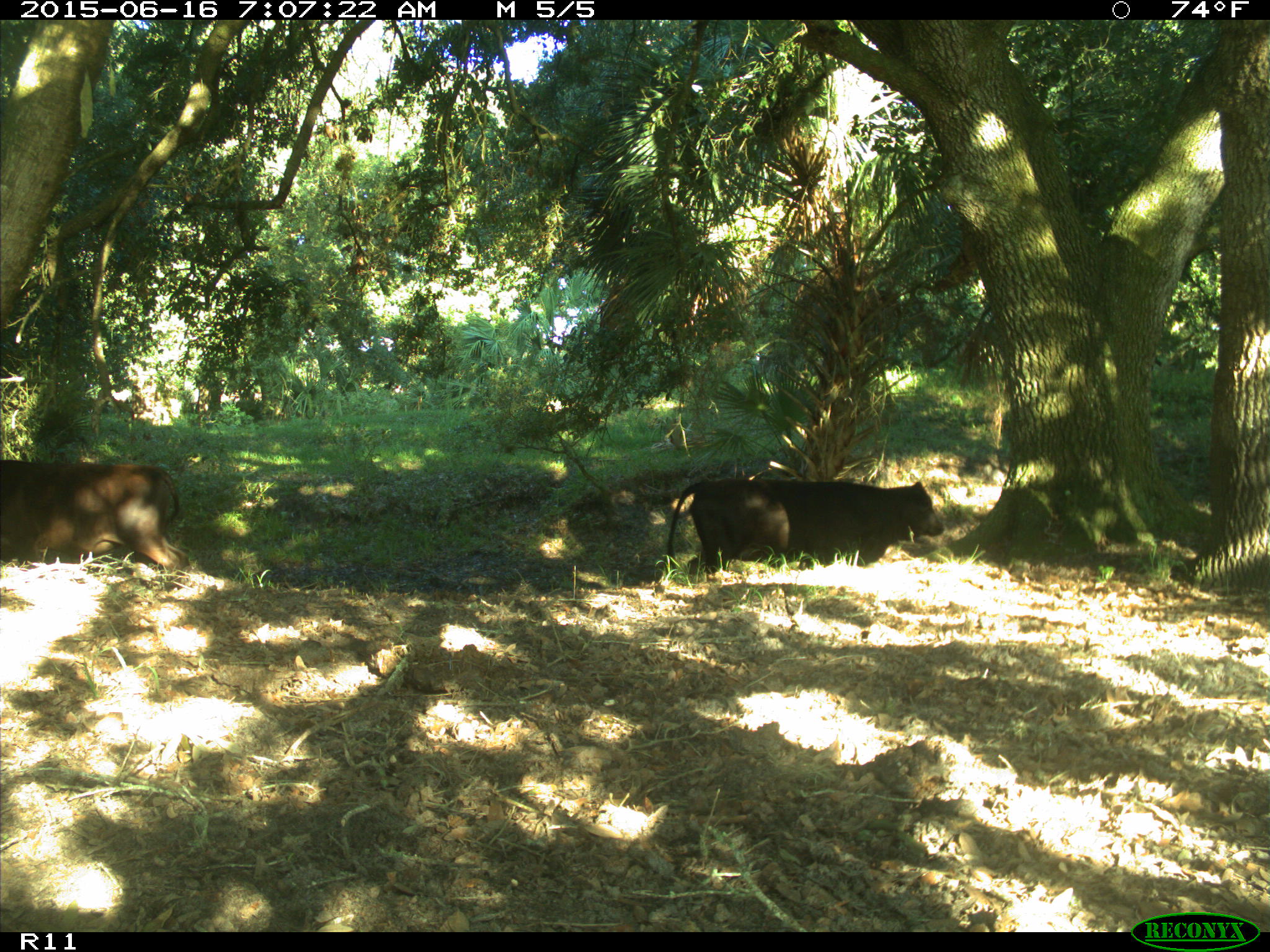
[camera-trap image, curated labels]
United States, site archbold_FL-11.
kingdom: Animalia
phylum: Chordata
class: Mammalia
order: Artiodactyla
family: Bovidae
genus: Bos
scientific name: Bos taurus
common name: domestic cow